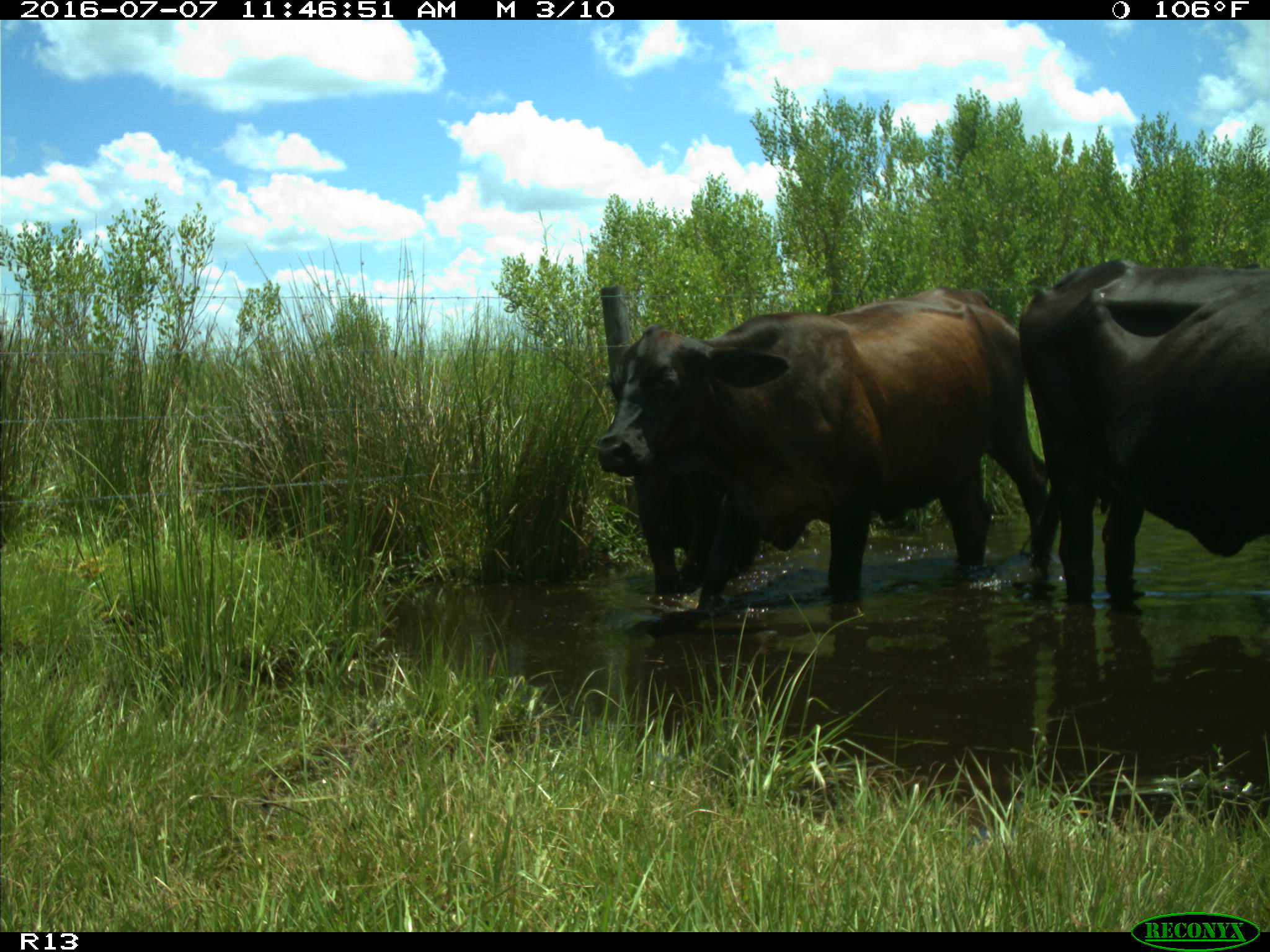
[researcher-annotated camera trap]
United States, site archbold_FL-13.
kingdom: Animalia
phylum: Chordata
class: Mammalia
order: Artiodactyla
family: Bovidae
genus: Bos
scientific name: Bos taurus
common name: domestic cow